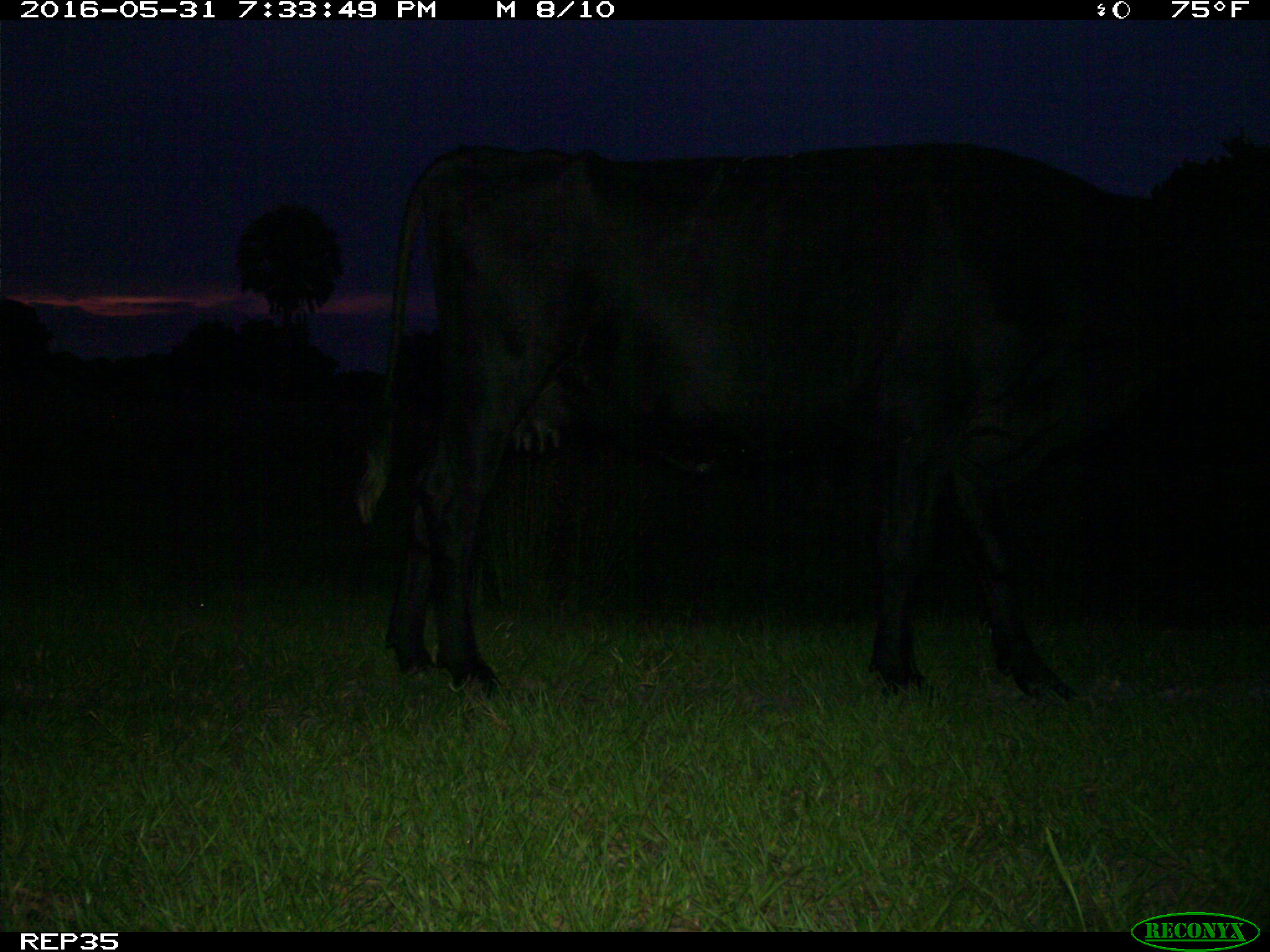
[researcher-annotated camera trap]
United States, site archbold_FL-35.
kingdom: Animalia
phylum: Chordata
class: Mammalia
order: Artiodactyla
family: Bovidae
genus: Bos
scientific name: Bos taurus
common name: domestic cow